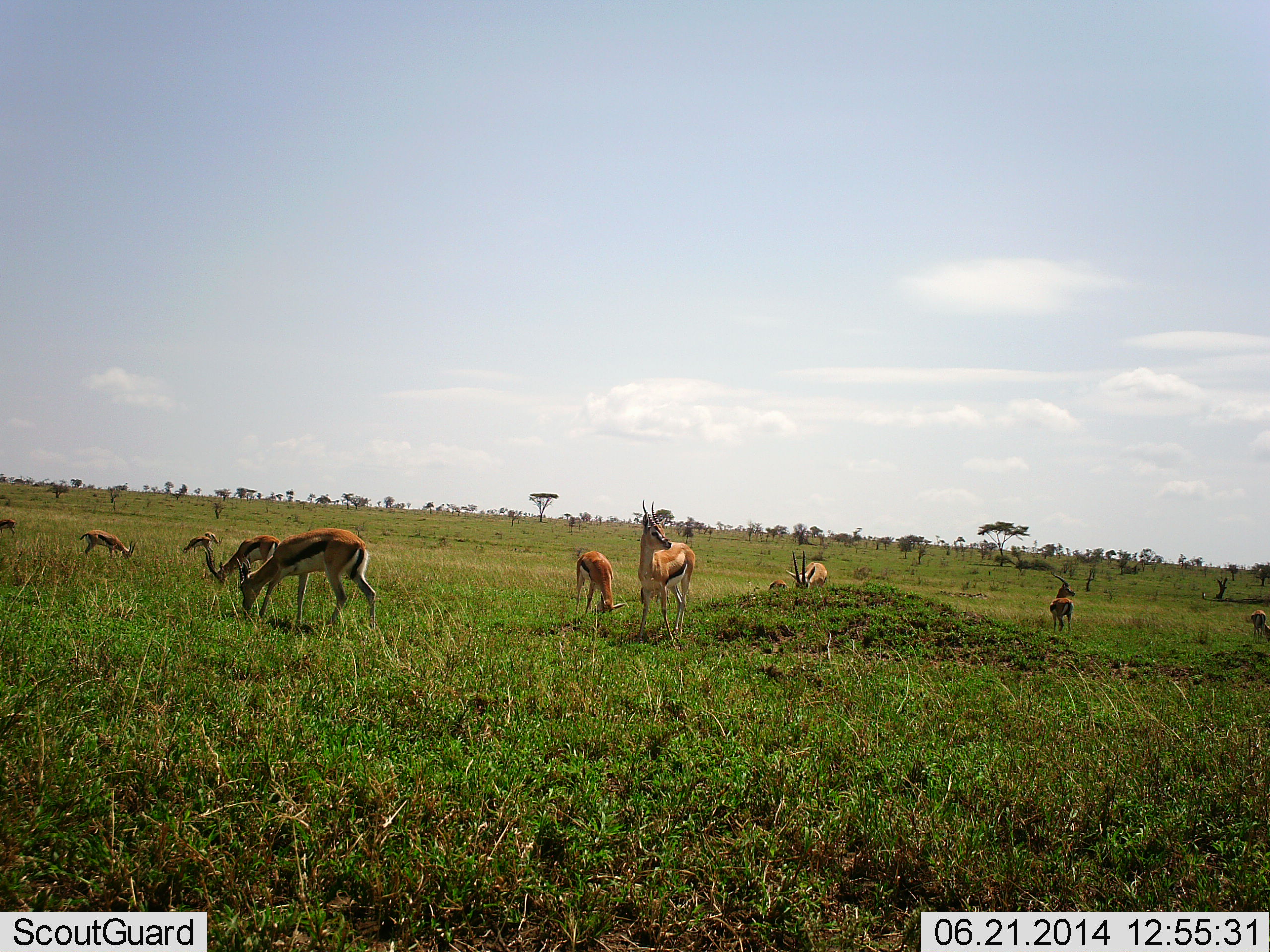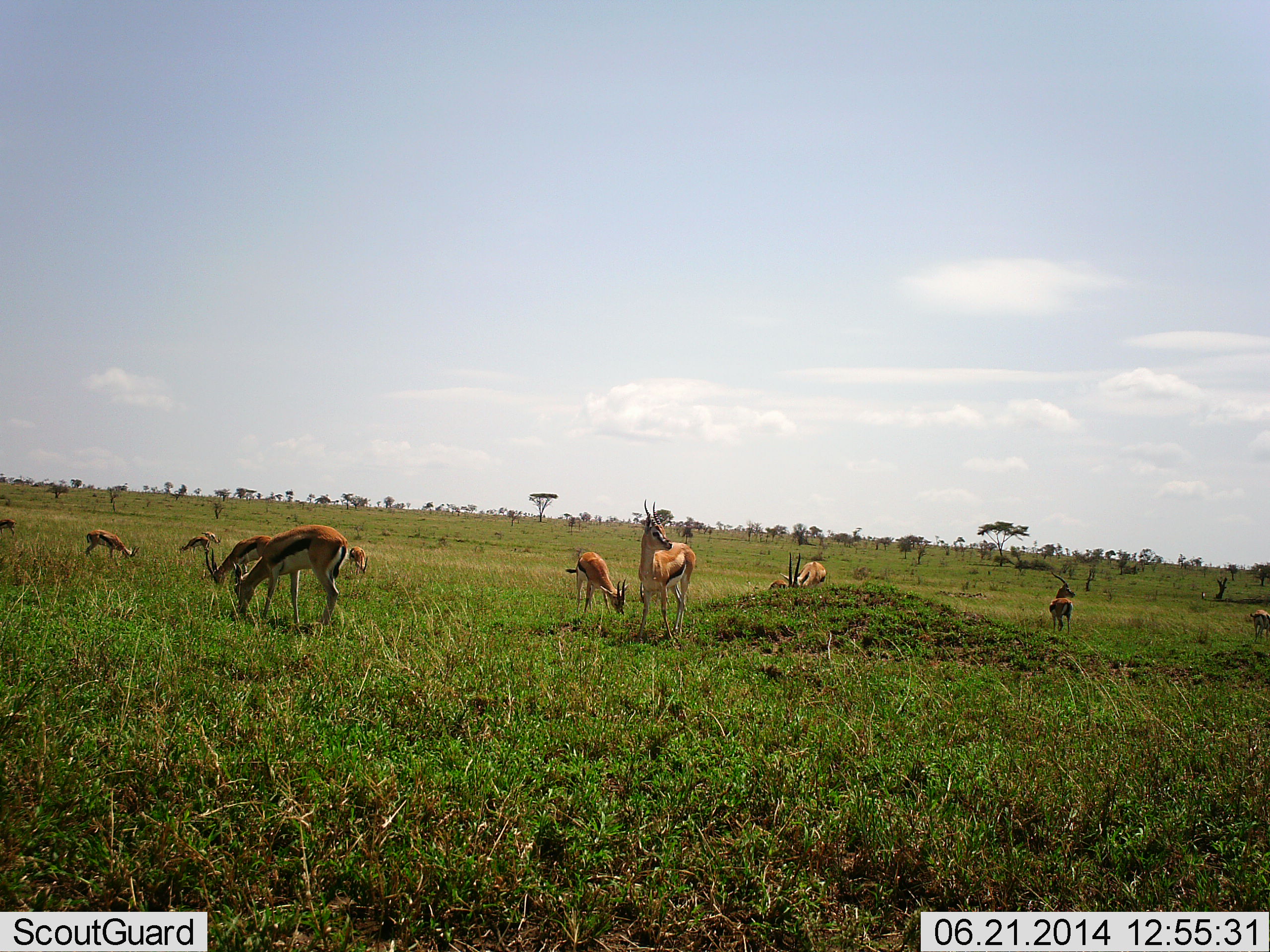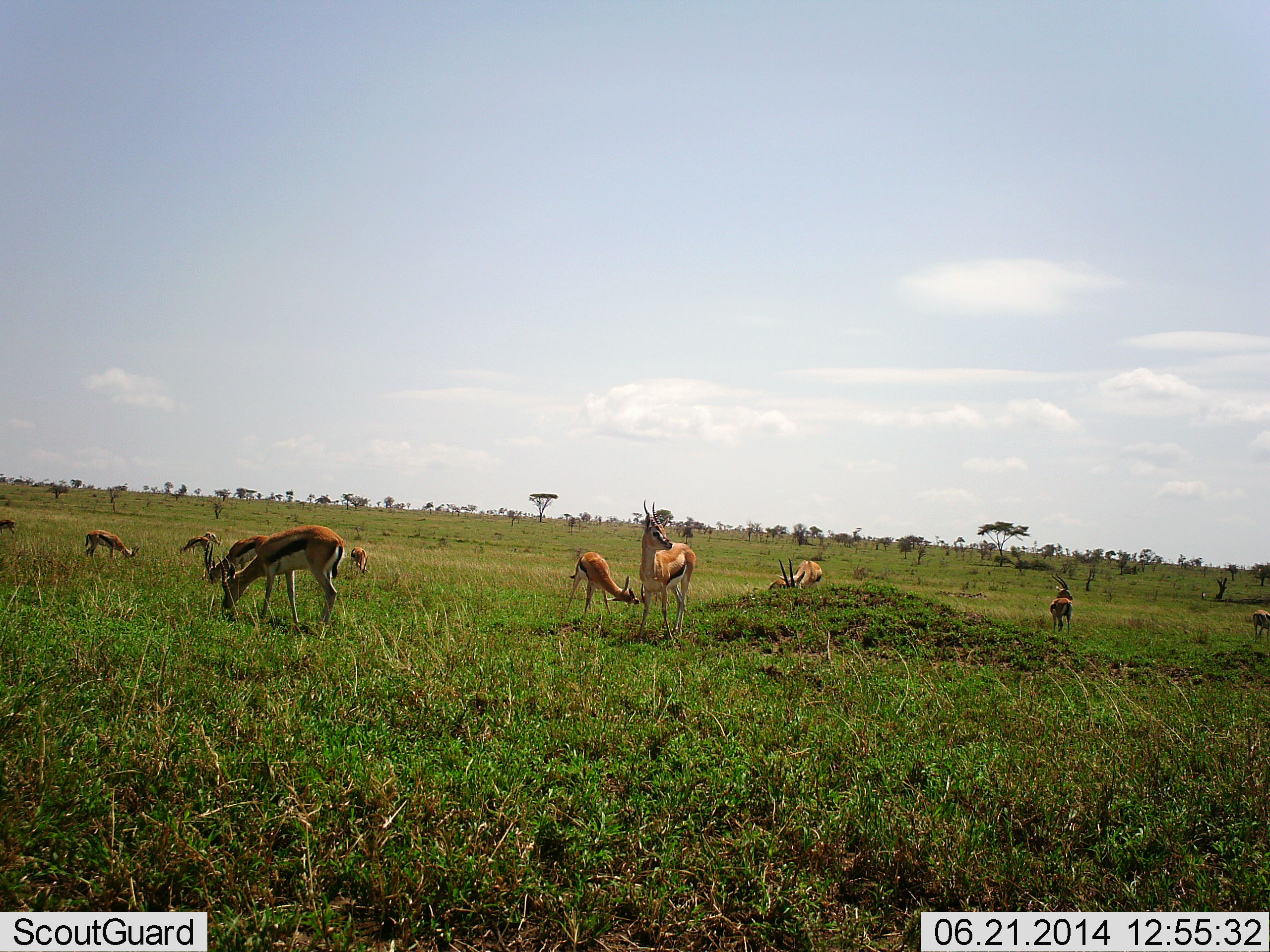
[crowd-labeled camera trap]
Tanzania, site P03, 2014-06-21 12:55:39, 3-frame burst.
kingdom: Animalia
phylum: Chordata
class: Mammalia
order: Artiodactyla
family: Bovidae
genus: Eudorcas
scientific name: Eudorcas thomsonii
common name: thomson's gazelle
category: gazellethomsons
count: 11-50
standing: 50%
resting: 0%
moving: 0%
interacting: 0%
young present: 0%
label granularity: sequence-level